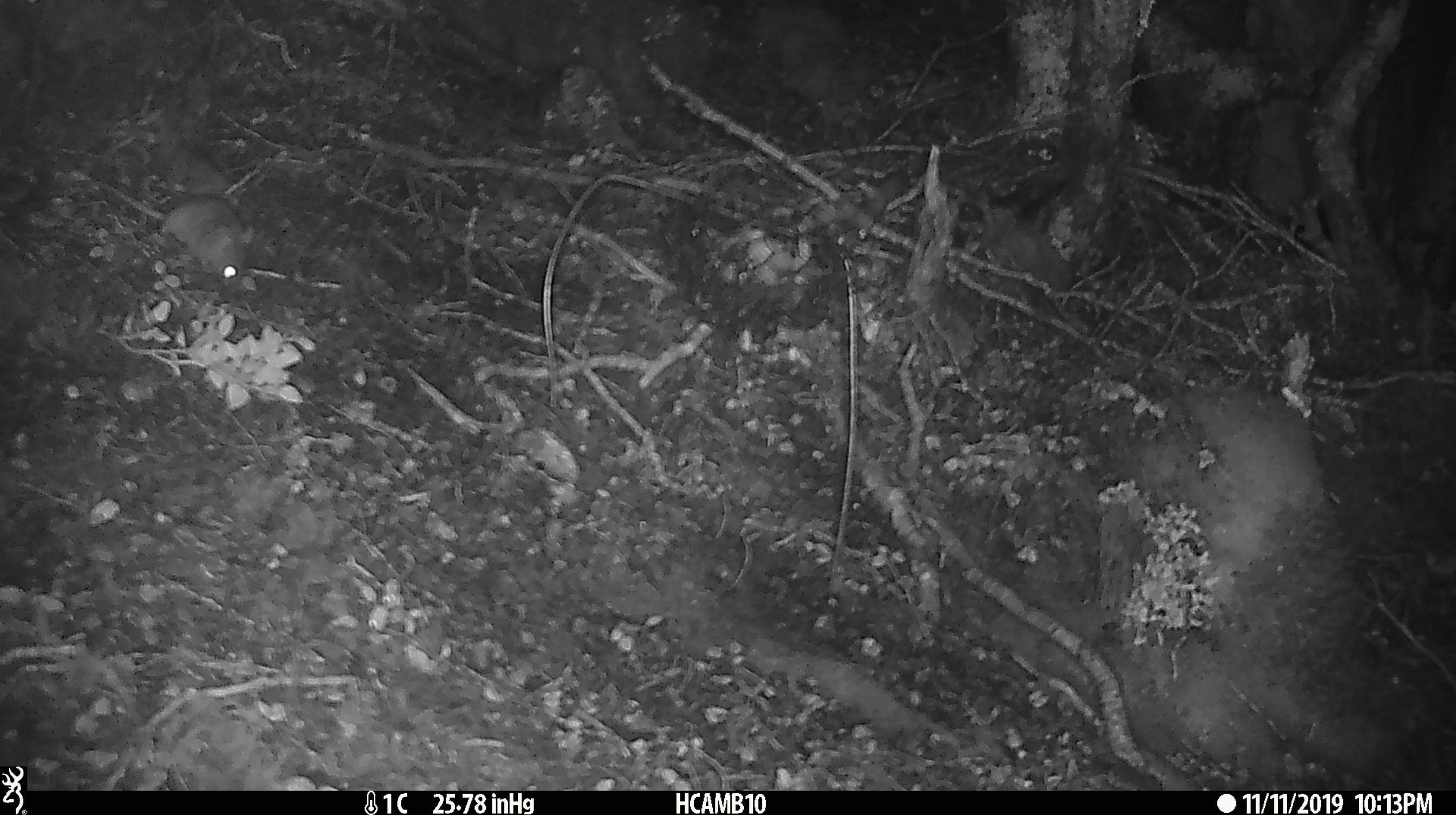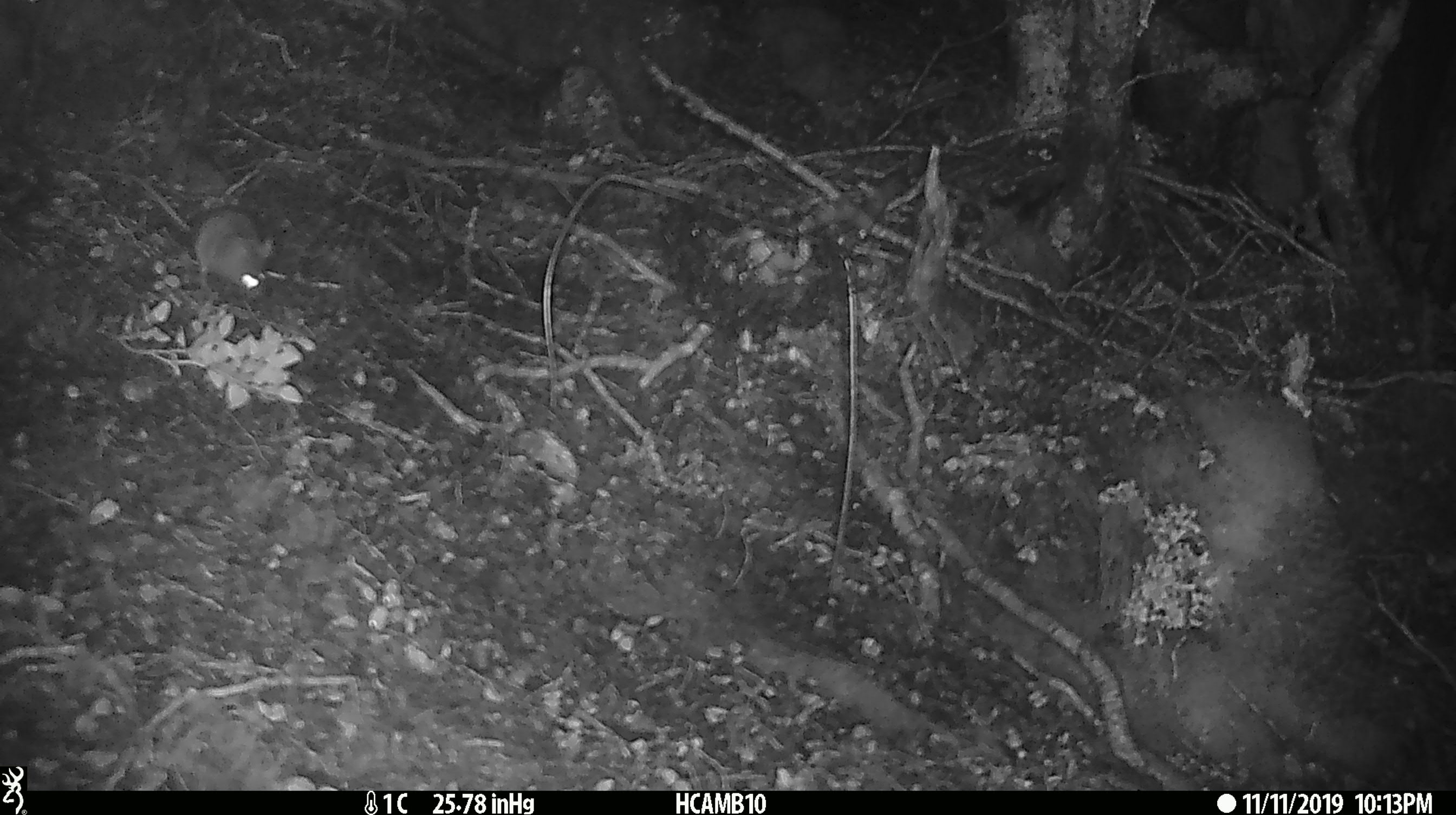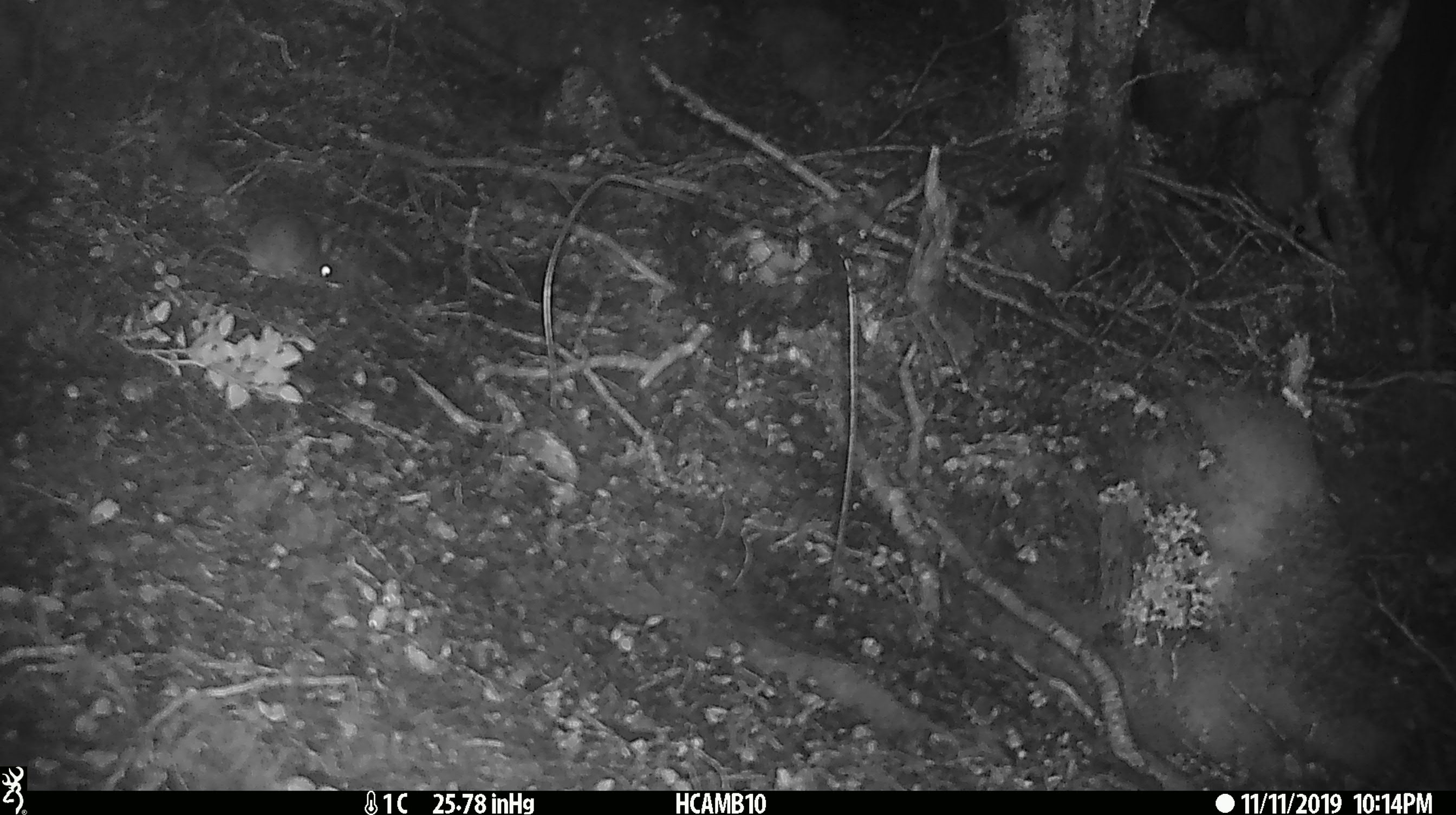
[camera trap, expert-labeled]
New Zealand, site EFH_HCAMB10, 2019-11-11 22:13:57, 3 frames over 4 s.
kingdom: Animalia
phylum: Chordata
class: Mammalia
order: Rodentia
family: Muridae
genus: Mus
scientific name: Mus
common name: mouse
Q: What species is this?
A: Mouse (Mus).